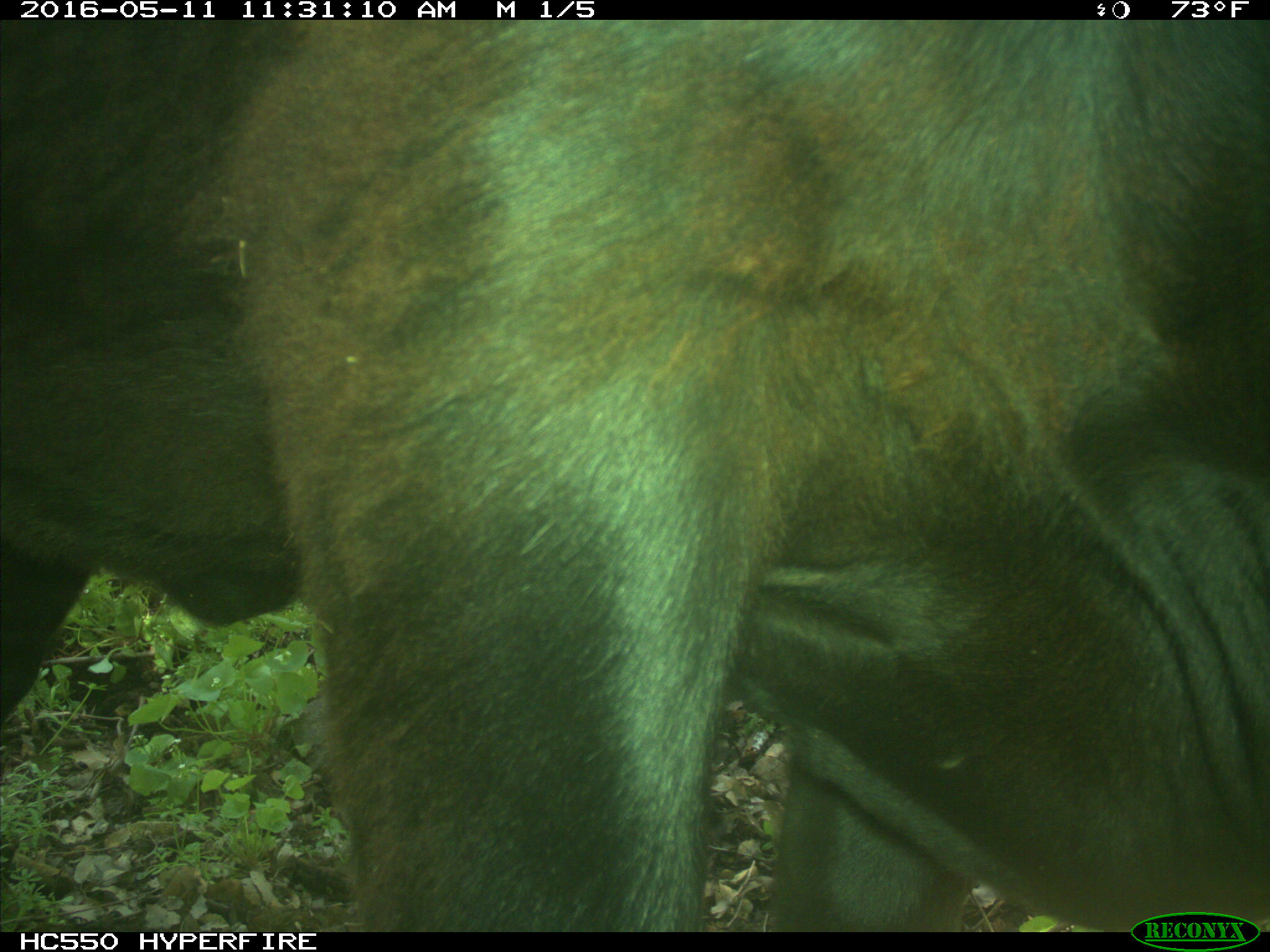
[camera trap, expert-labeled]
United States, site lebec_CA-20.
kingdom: Animalia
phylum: Chordata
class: Mammalia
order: Artiodactyla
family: Bovidae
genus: Bos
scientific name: Bos taurus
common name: domestic cow